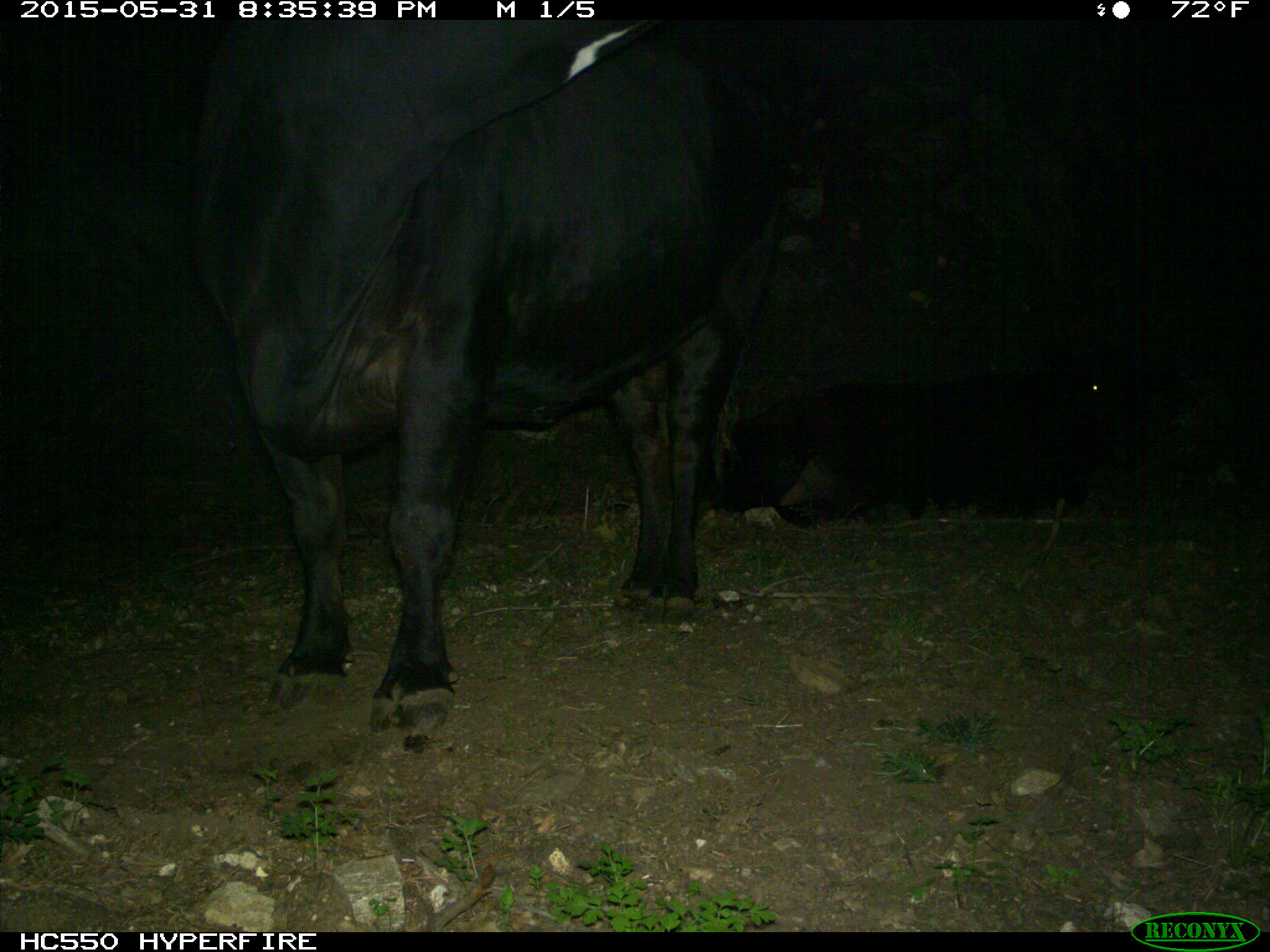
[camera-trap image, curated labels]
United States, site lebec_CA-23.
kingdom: Animalia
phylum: Chordata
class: Mammalia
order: Artiodactyla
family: Bovidae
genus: Bos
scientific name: Bos taurus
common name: domestic cow